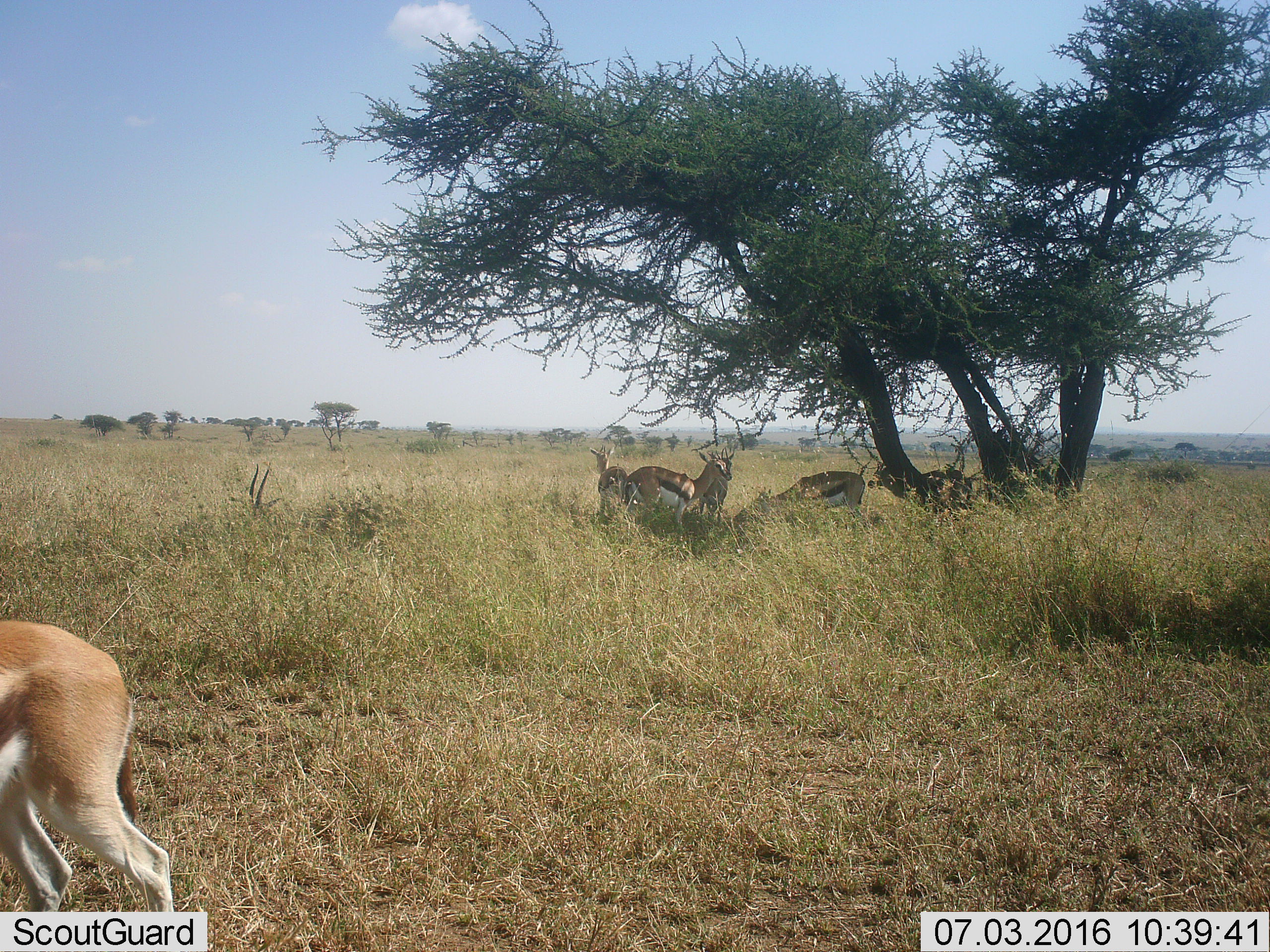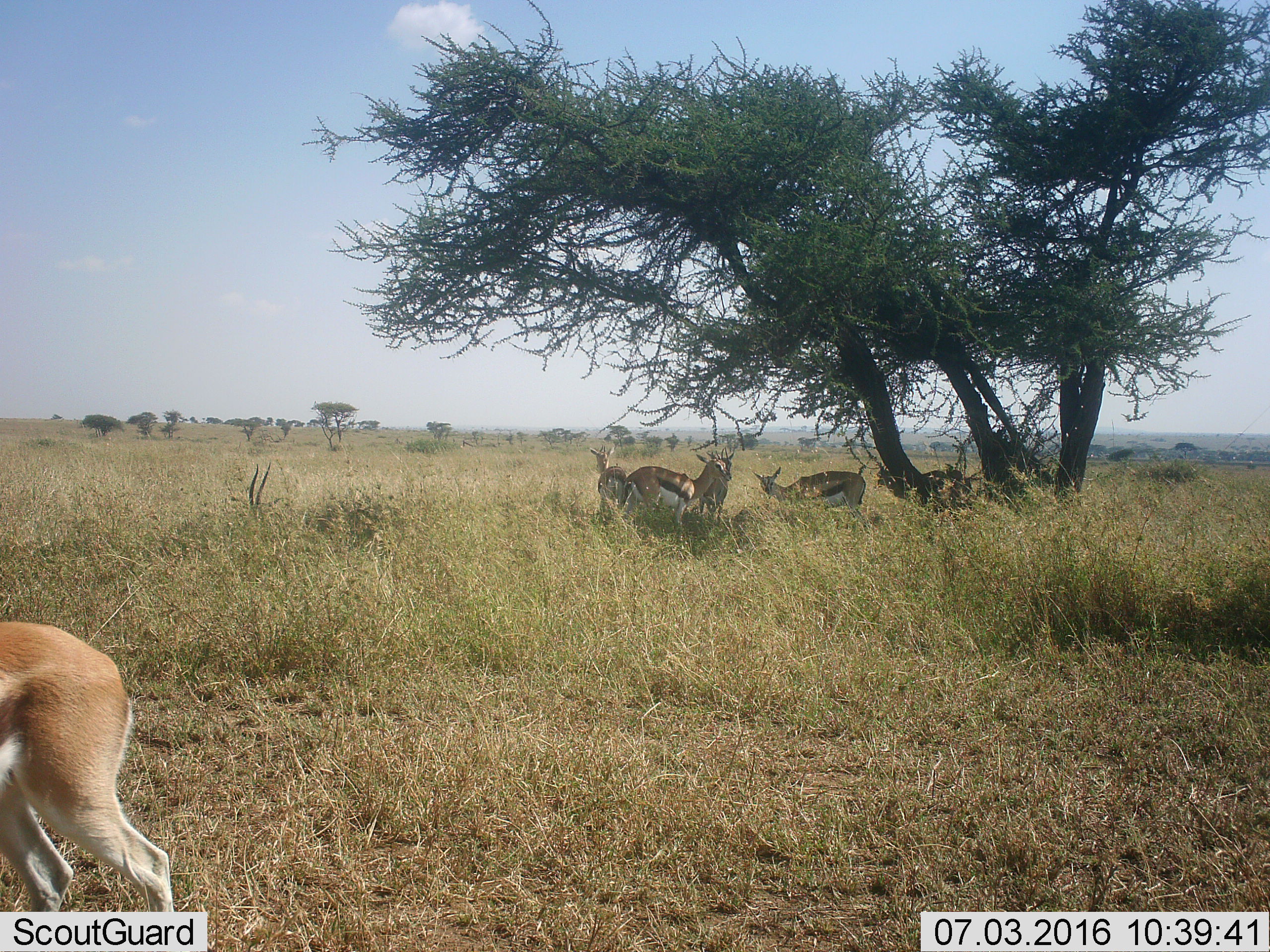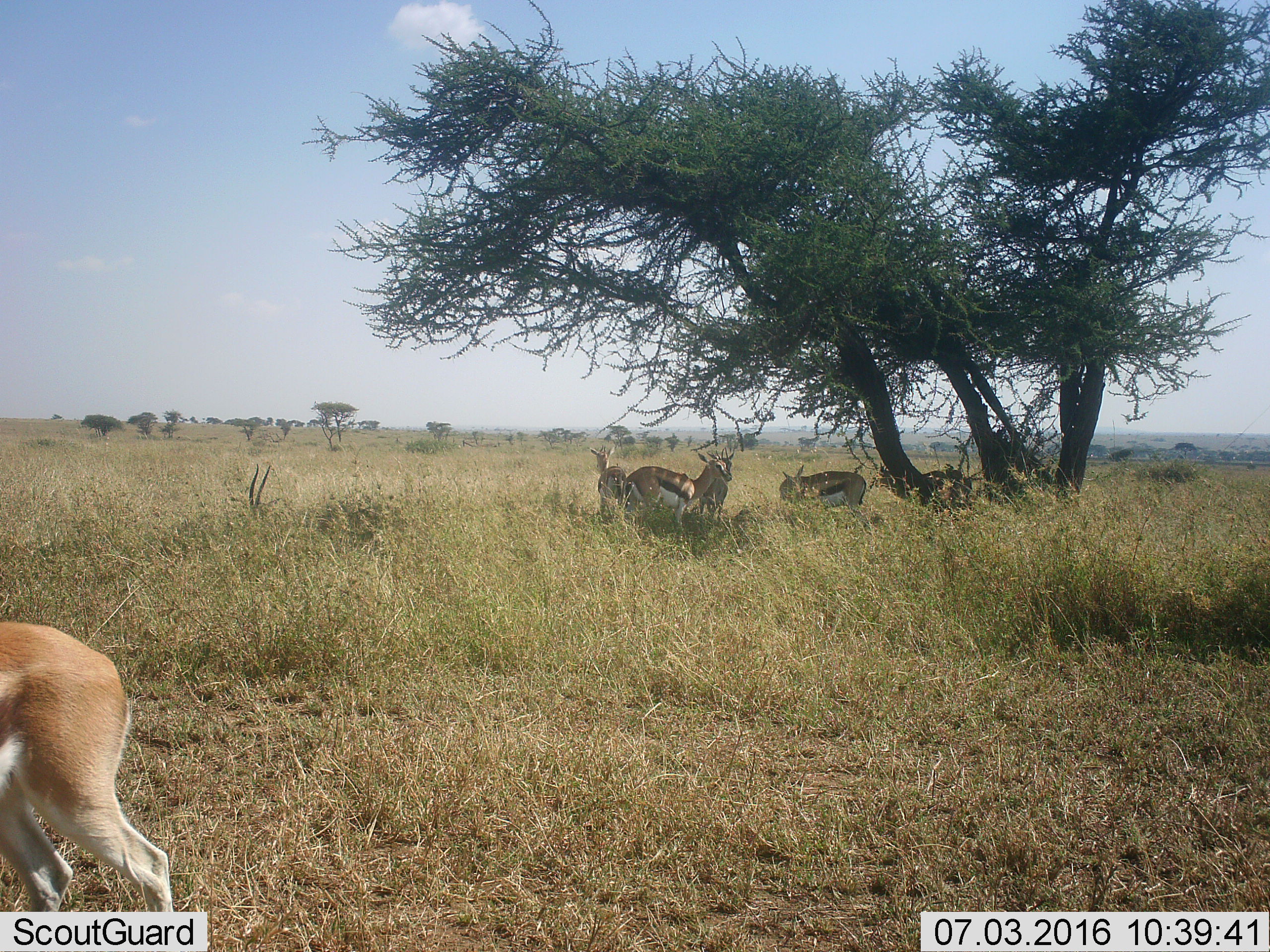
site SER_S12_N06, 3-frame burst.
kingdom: Animalia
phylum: Chordata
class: Mammalia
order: Artiodactyla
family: Bovidae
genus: Eudorcas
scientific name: Eudorcas thomsonii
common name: thomson's gazelle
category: gazellethomsons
Gazellethomsons (thomson's gazelle) (Eudorcas thomsonii), count 6. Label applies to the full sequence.